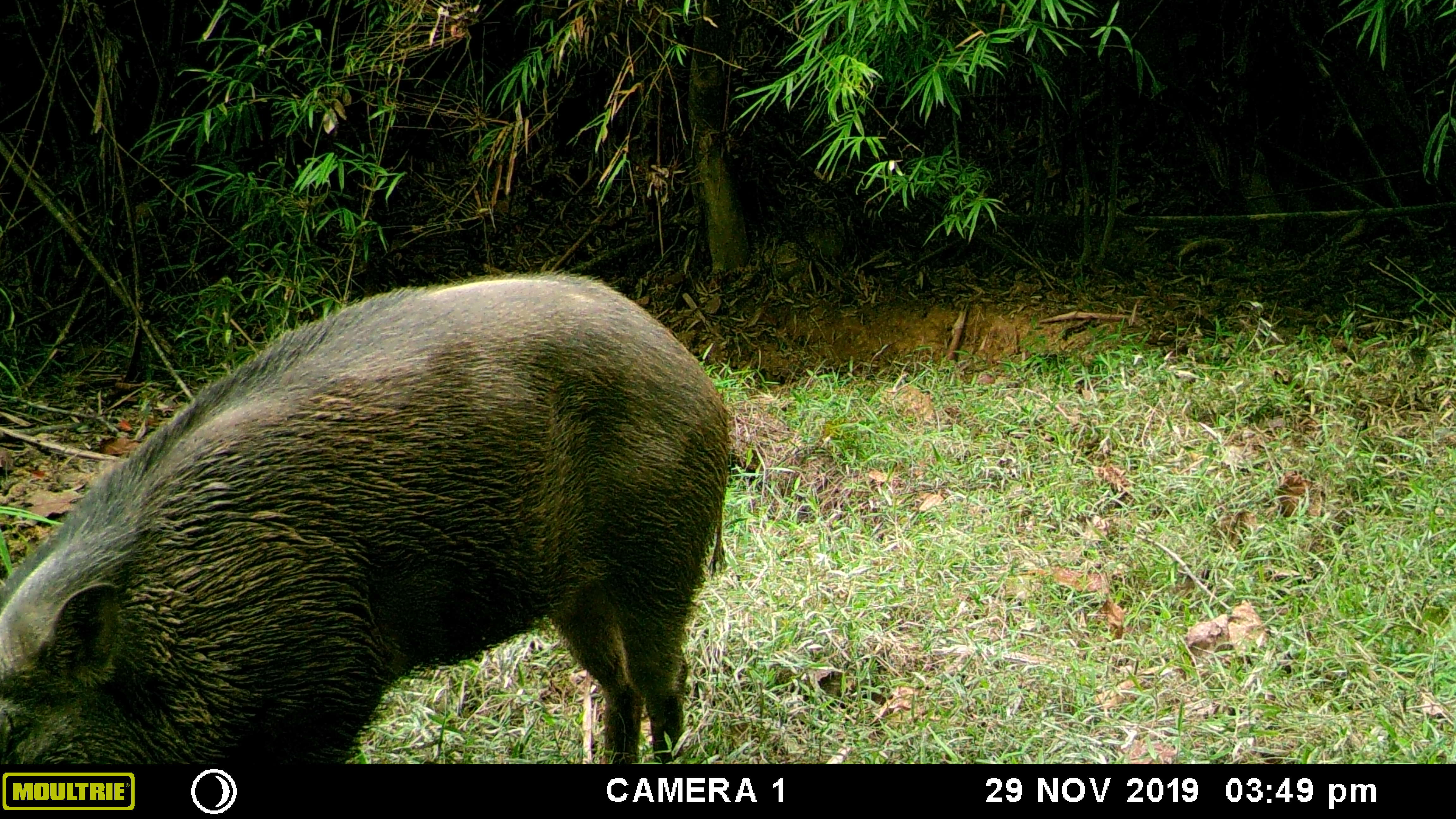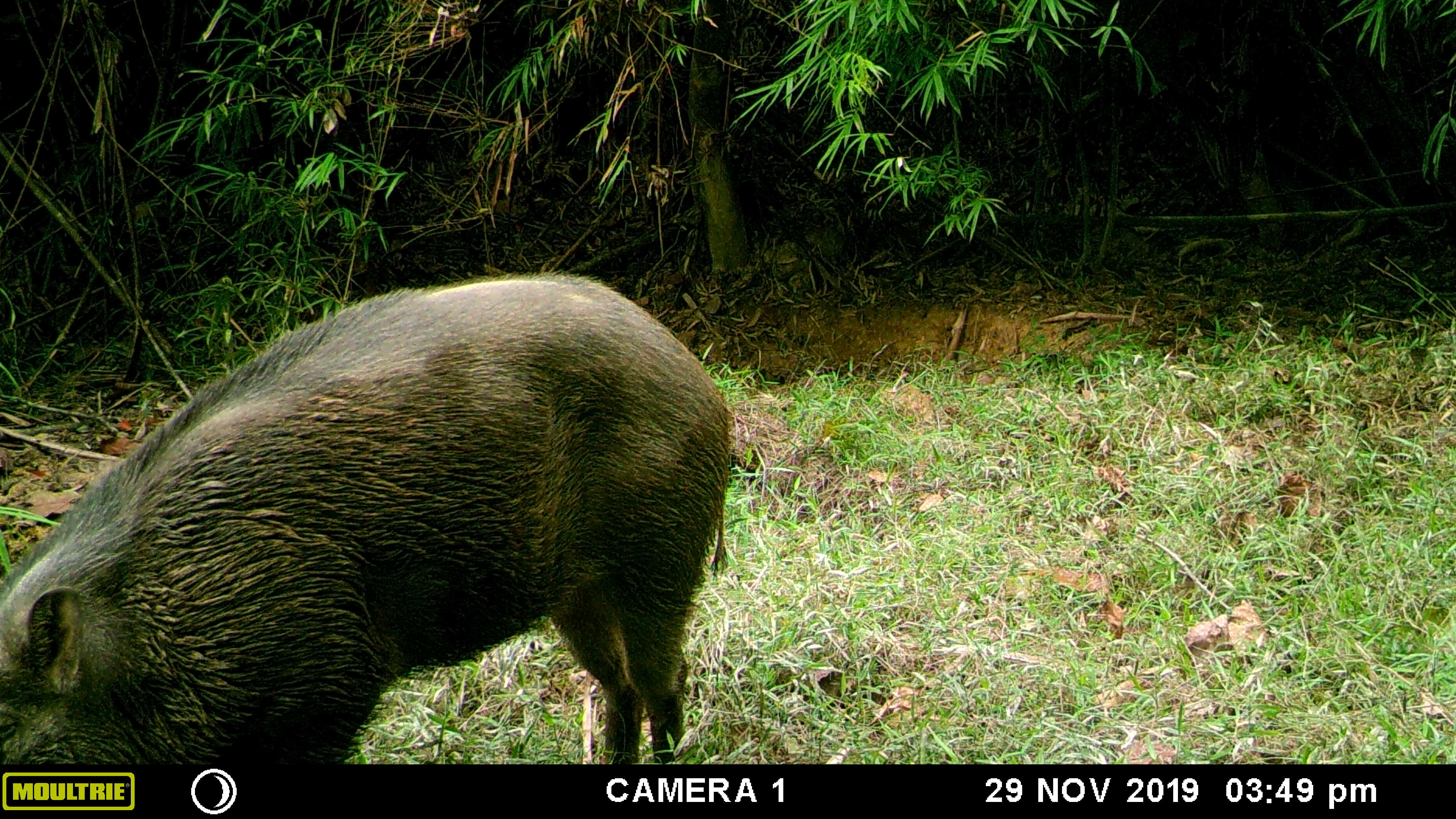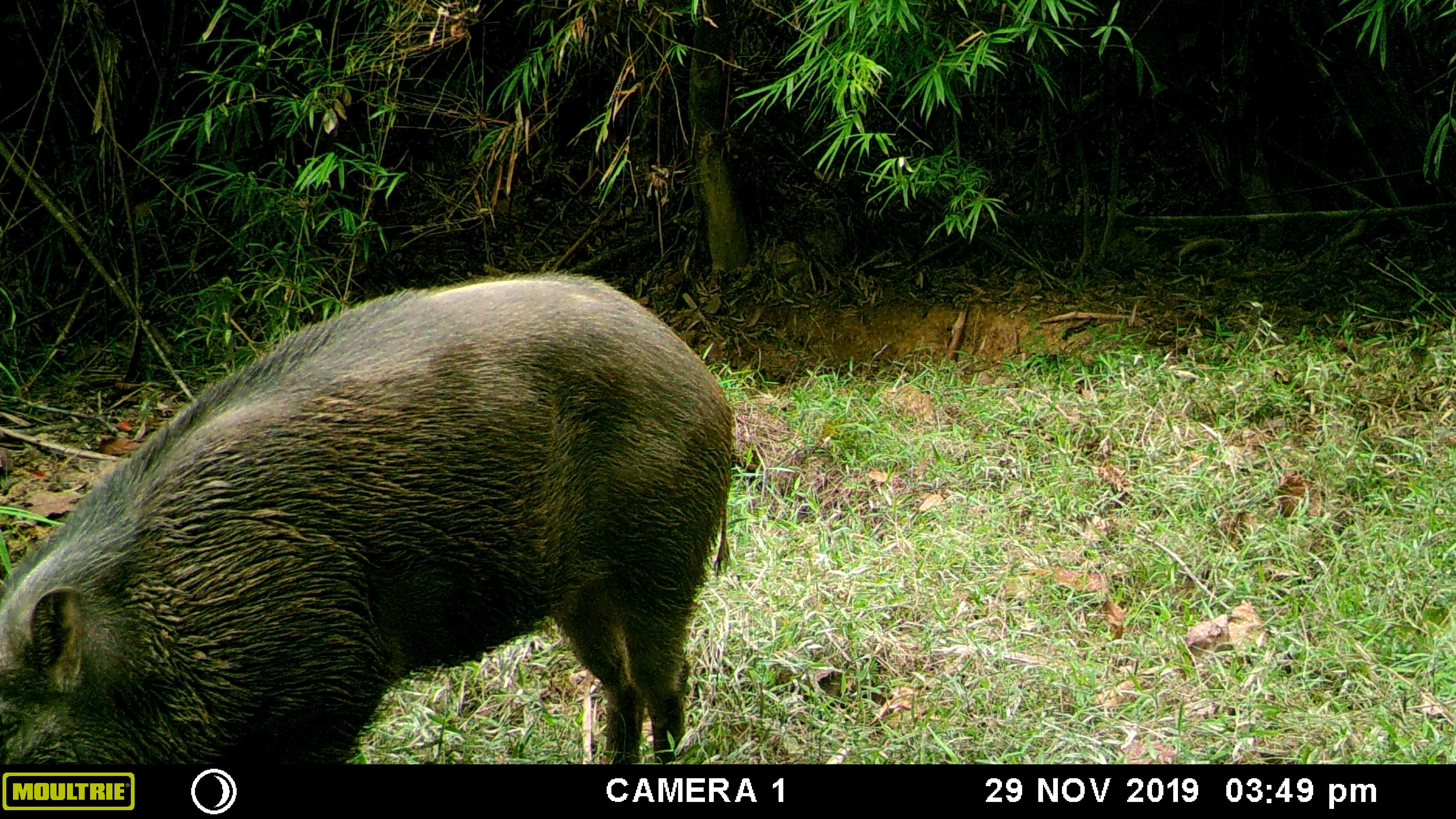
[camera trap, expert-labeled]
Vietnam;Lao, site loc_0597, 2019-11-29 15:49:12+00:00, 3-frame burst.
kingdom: Animalia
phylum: Chordata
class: Mammalia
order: Artiodactyla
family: Suidae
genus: Sus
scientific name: Sus scrofa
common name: eurasian wild pig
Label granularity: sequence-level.